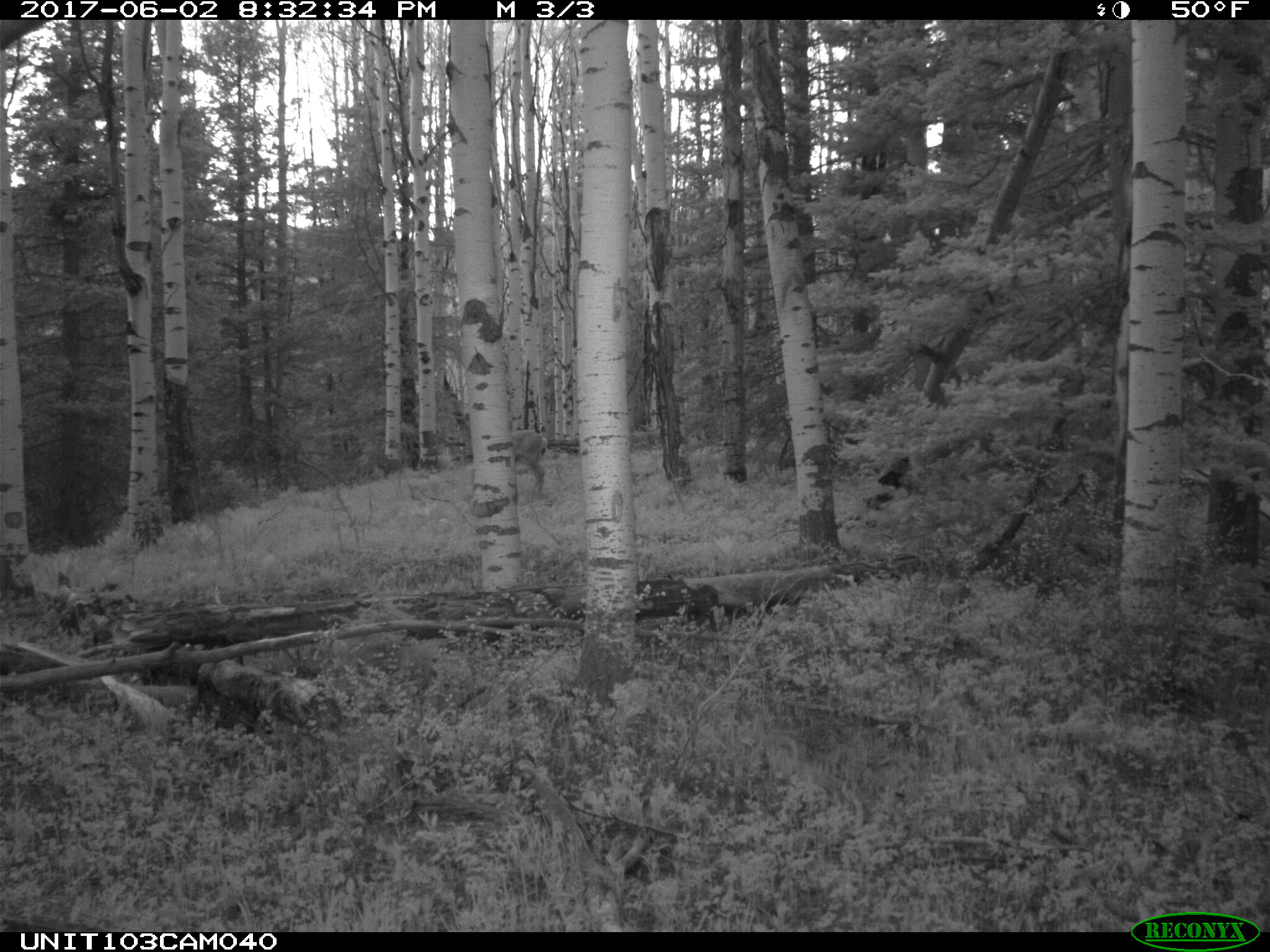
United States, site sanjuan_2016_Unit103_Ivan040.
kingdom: Animalia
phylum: Chordata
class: Mammalia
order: Artiodactyla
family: Cervidae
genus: Odocoileus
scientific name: Odocoileus hemionus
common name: mule deer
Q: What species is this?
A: Odocoileus hemionus (mule deer).